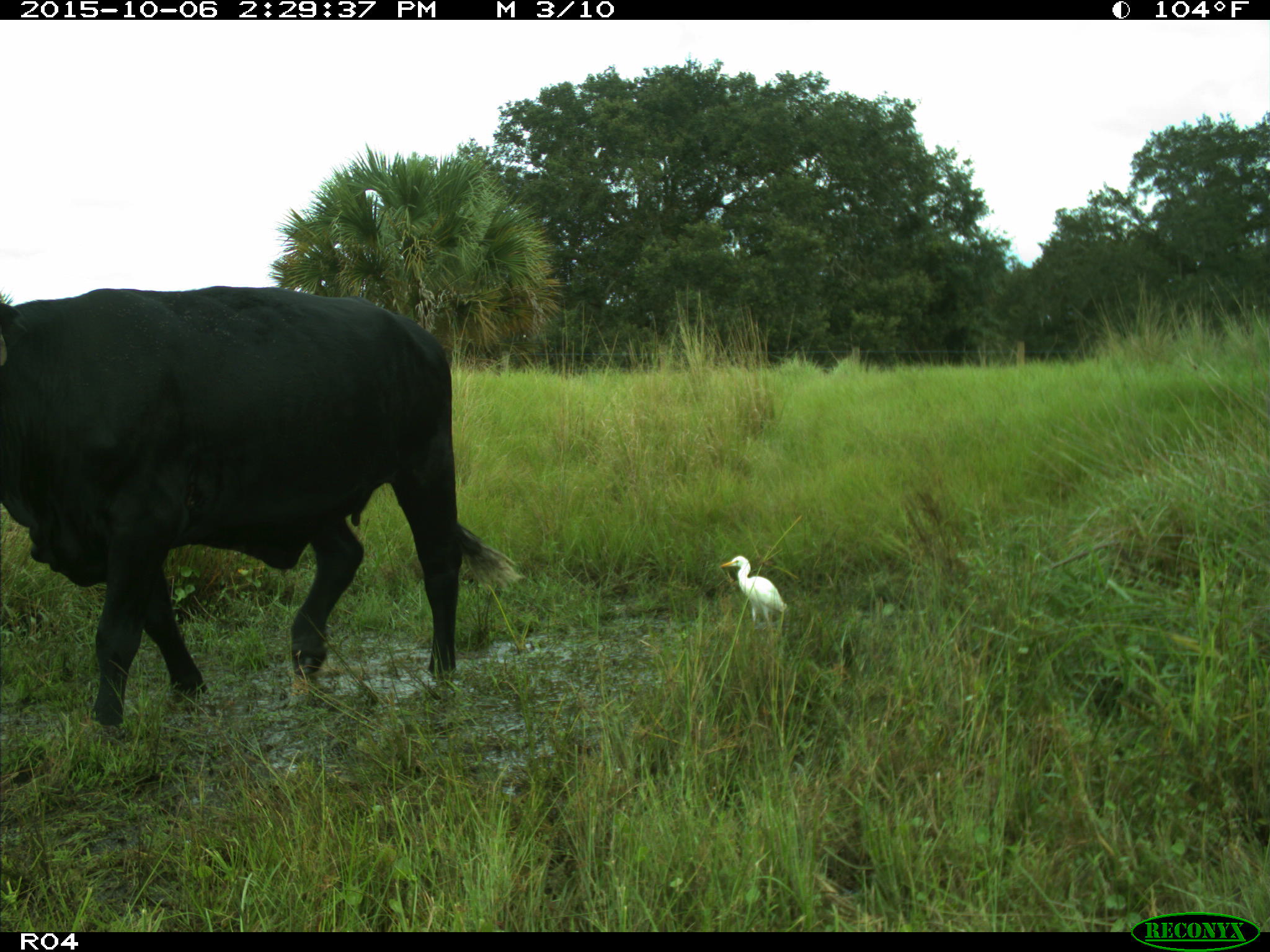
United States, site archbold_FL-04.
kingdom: Animalia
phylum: Chordata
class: Mammalia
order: Artiodactyla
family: Bovidae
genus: Bos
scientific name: Bos taurus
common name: domestic cow